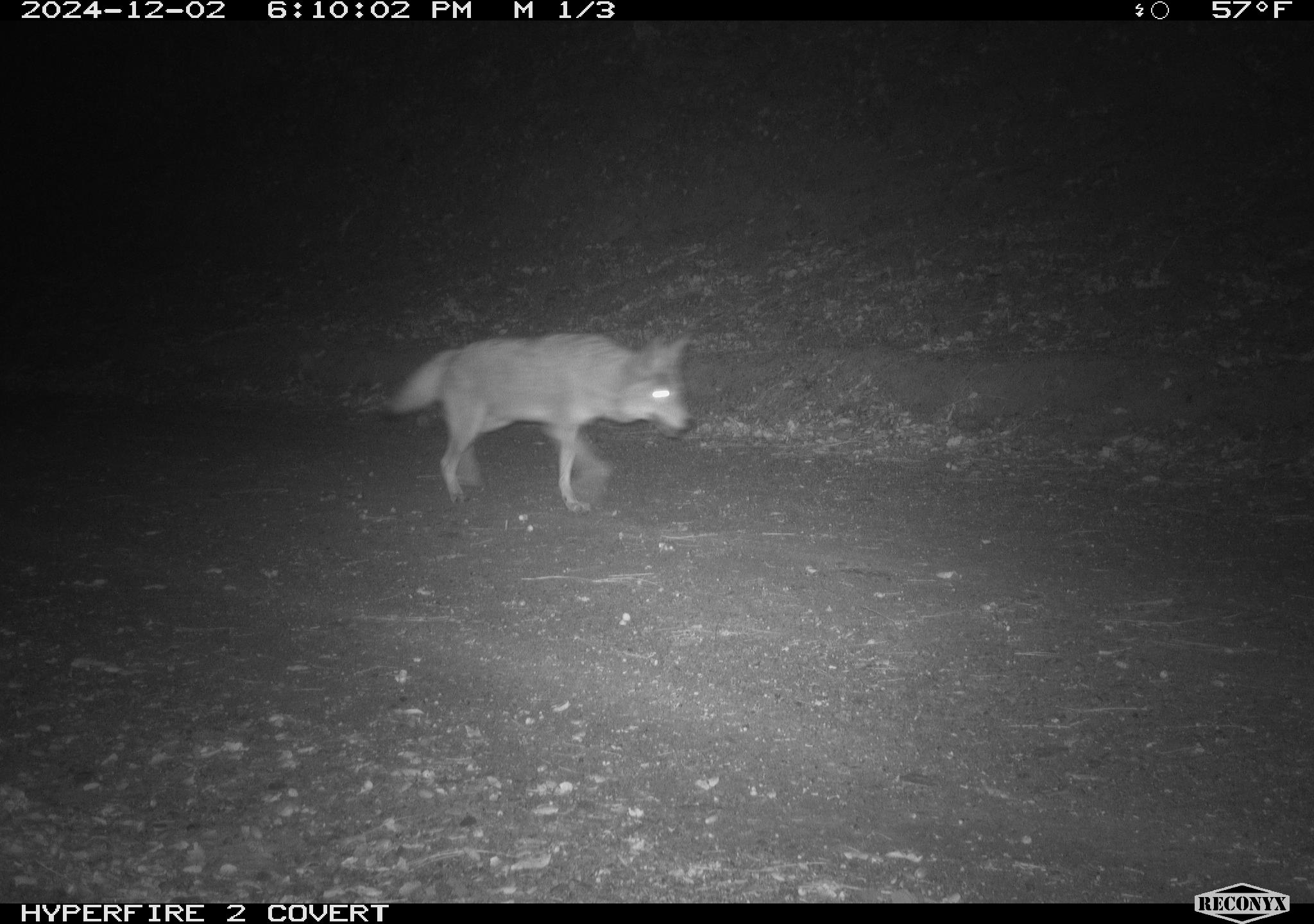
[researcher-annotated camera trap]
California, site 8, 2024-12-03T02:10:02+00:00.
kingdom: Animalia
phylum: Chordata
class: Mammalia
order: Carnivora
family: Canidae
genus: Canis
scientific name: Canis latrans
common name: coyote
Coyote (Canis latrans).